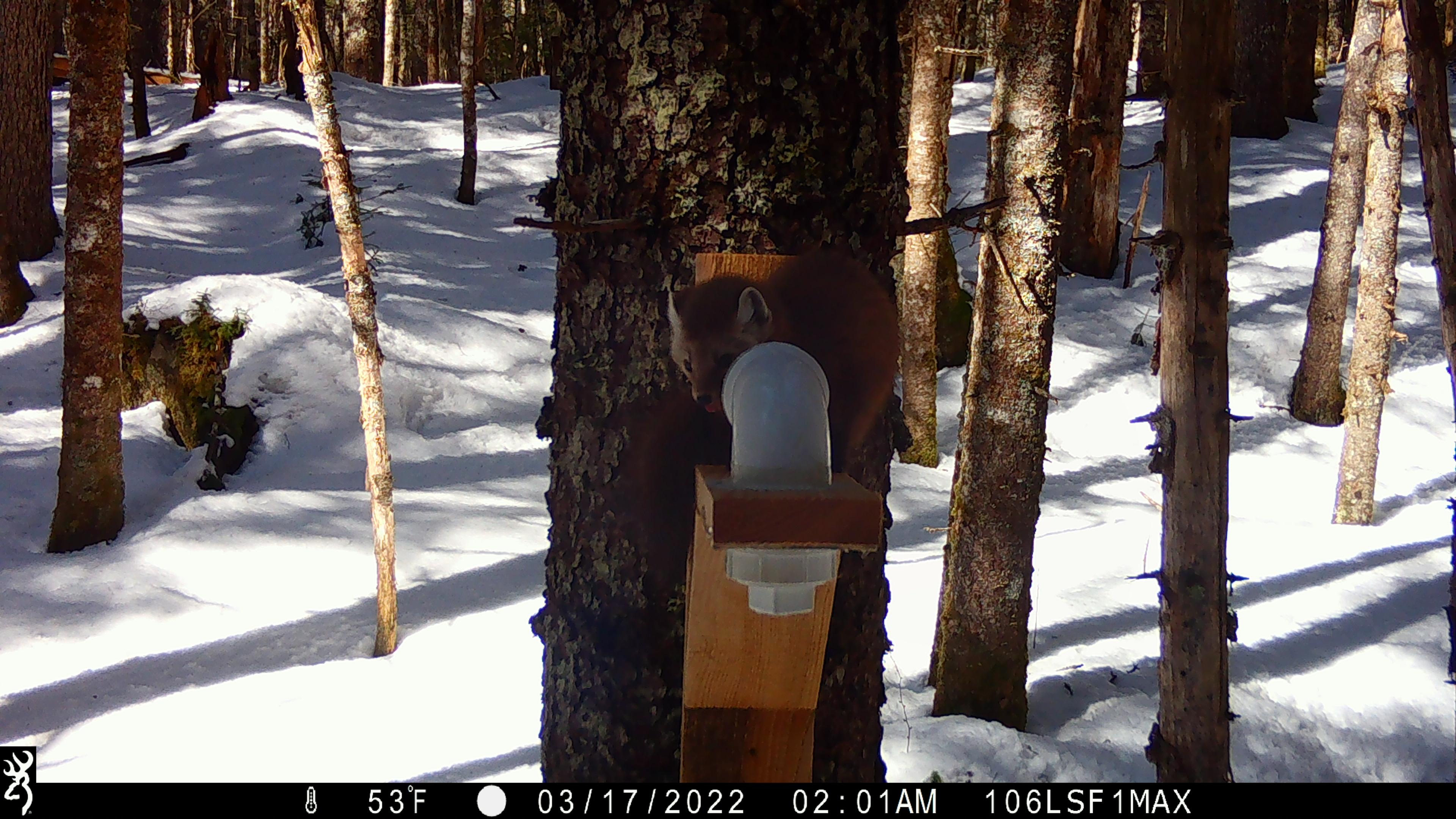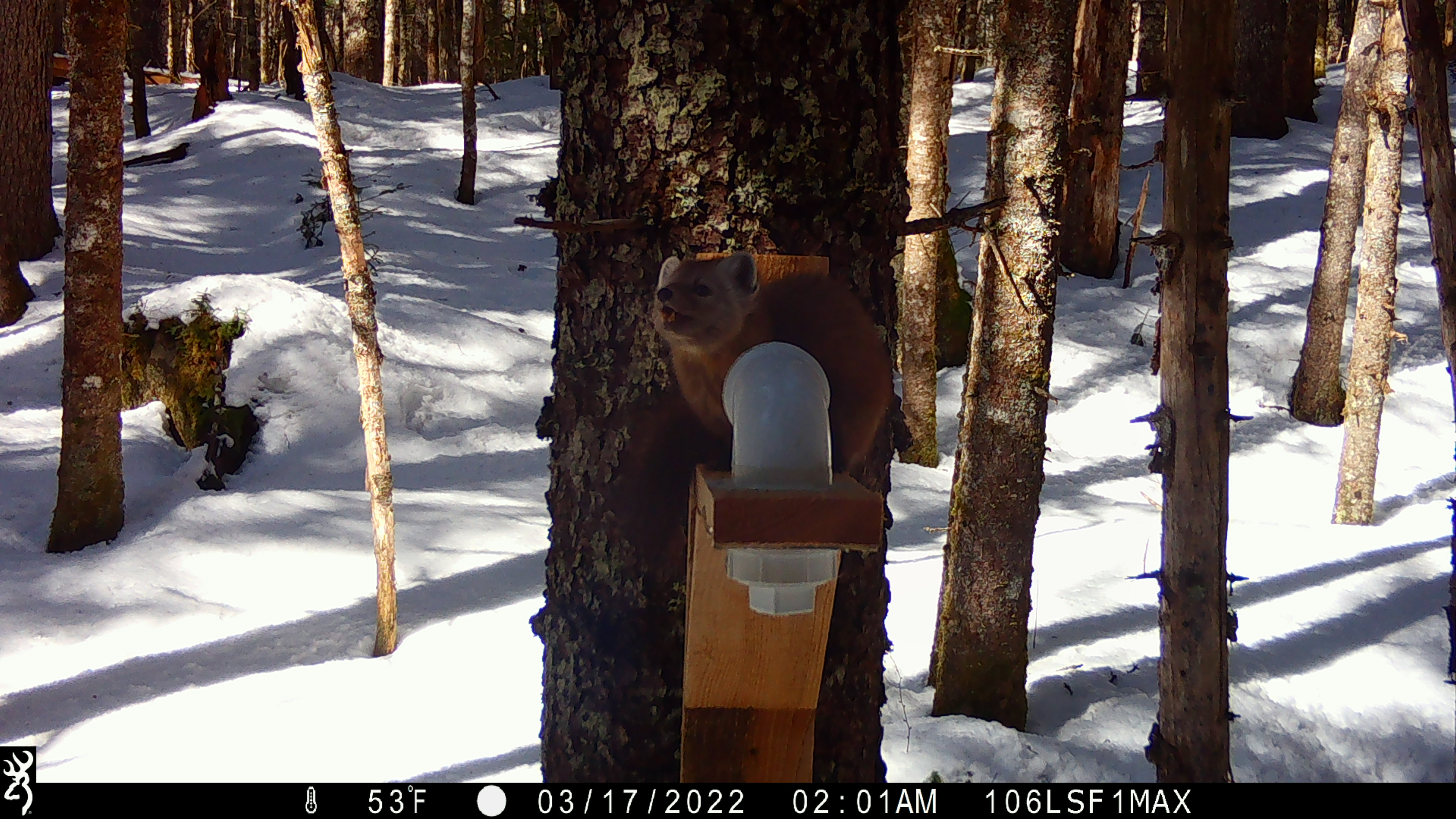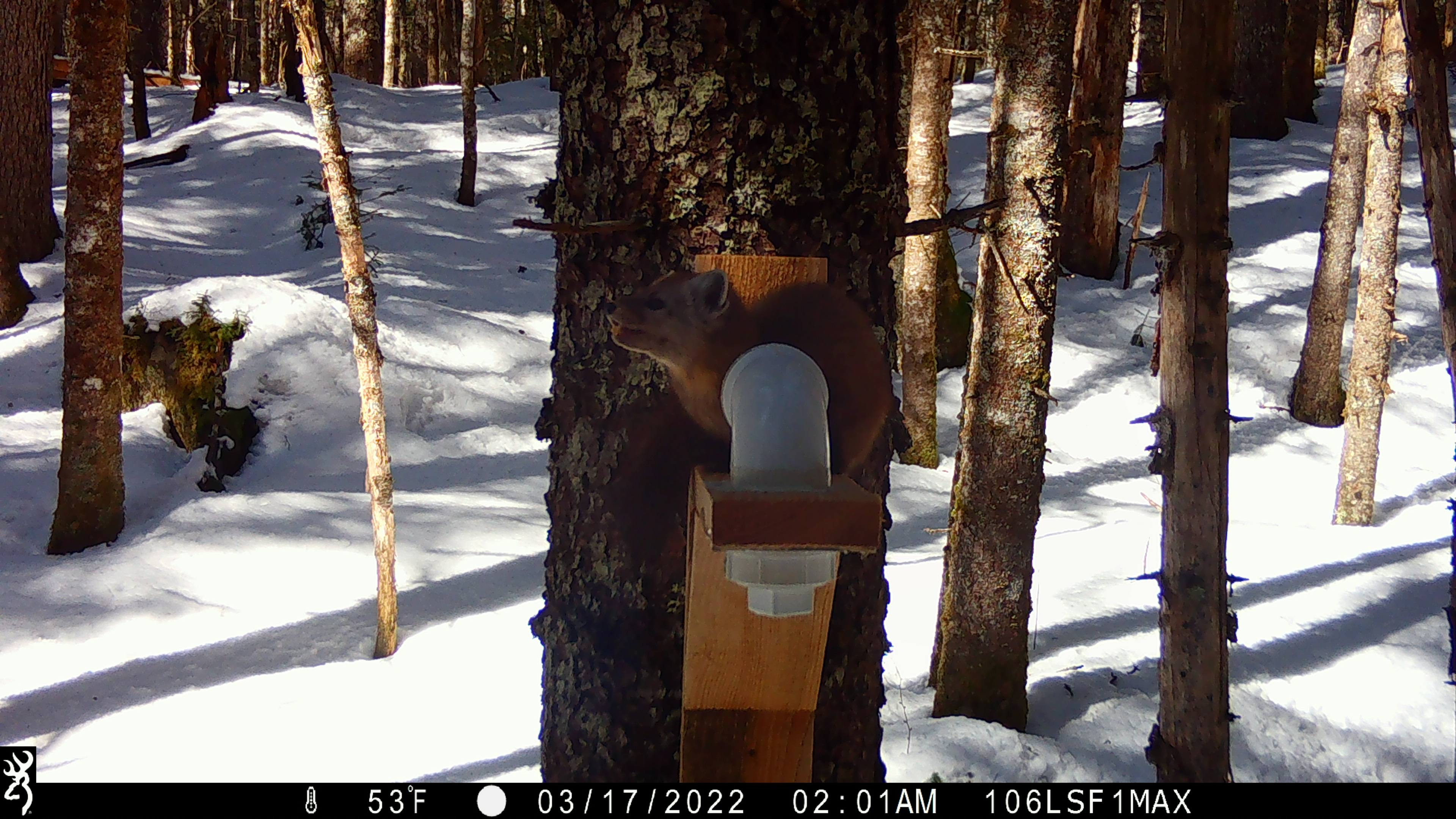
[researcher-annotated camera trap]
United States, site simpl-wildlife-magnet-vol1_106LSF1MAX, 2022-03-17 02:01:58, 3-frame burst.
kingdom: Animalia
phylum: Chordata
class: Mammalia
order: Carnivora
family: Mustelidae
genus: Martes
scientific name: Martes americana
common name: american marten